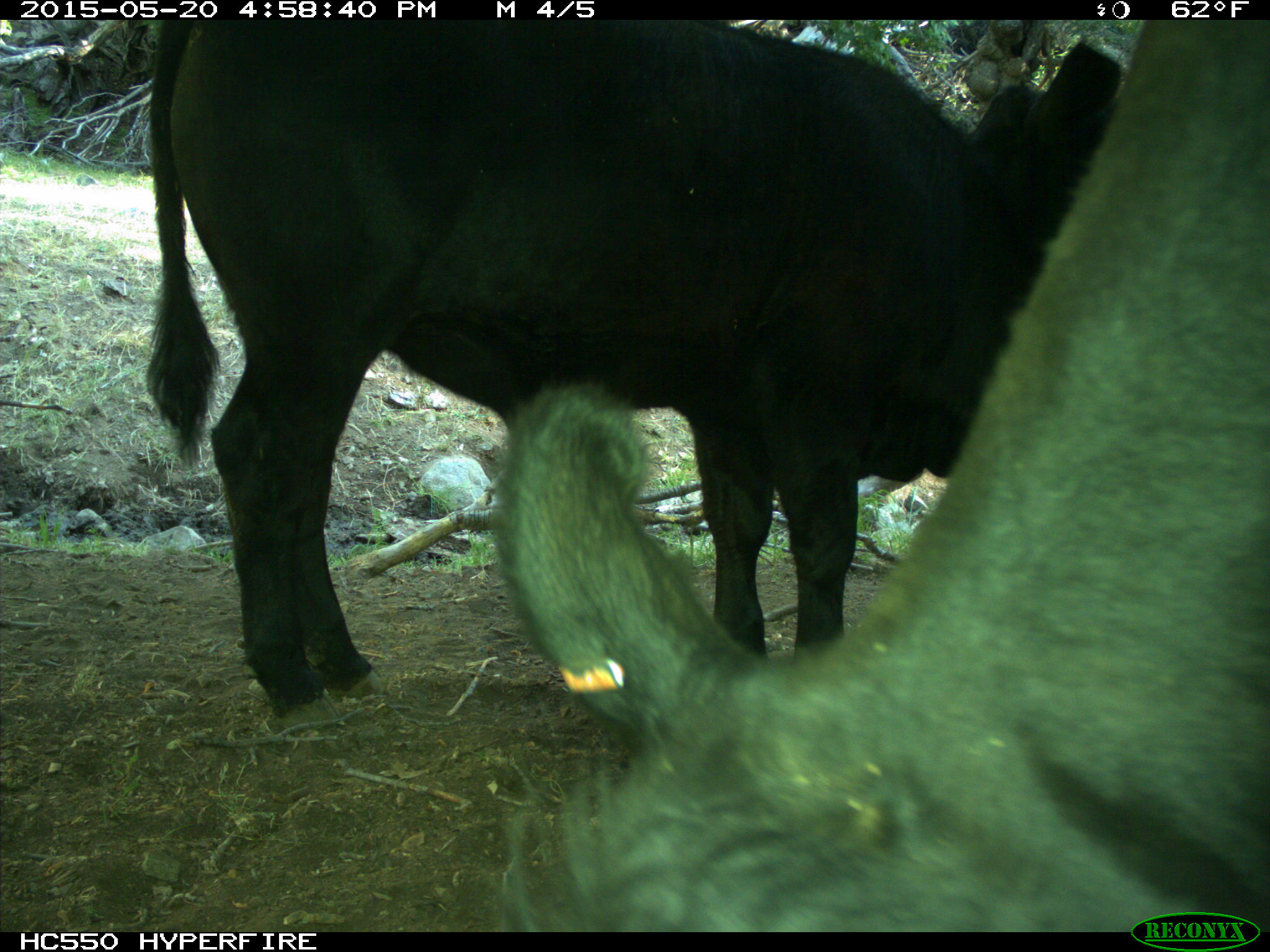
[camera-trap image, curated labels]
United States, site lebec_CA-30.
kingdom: Animalia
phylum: Chordata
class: Mammalia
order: Artiodactyla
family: Bovidae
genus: Bos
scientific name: Bos taurus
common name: domestic cow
Bos taurus (domestic cow).